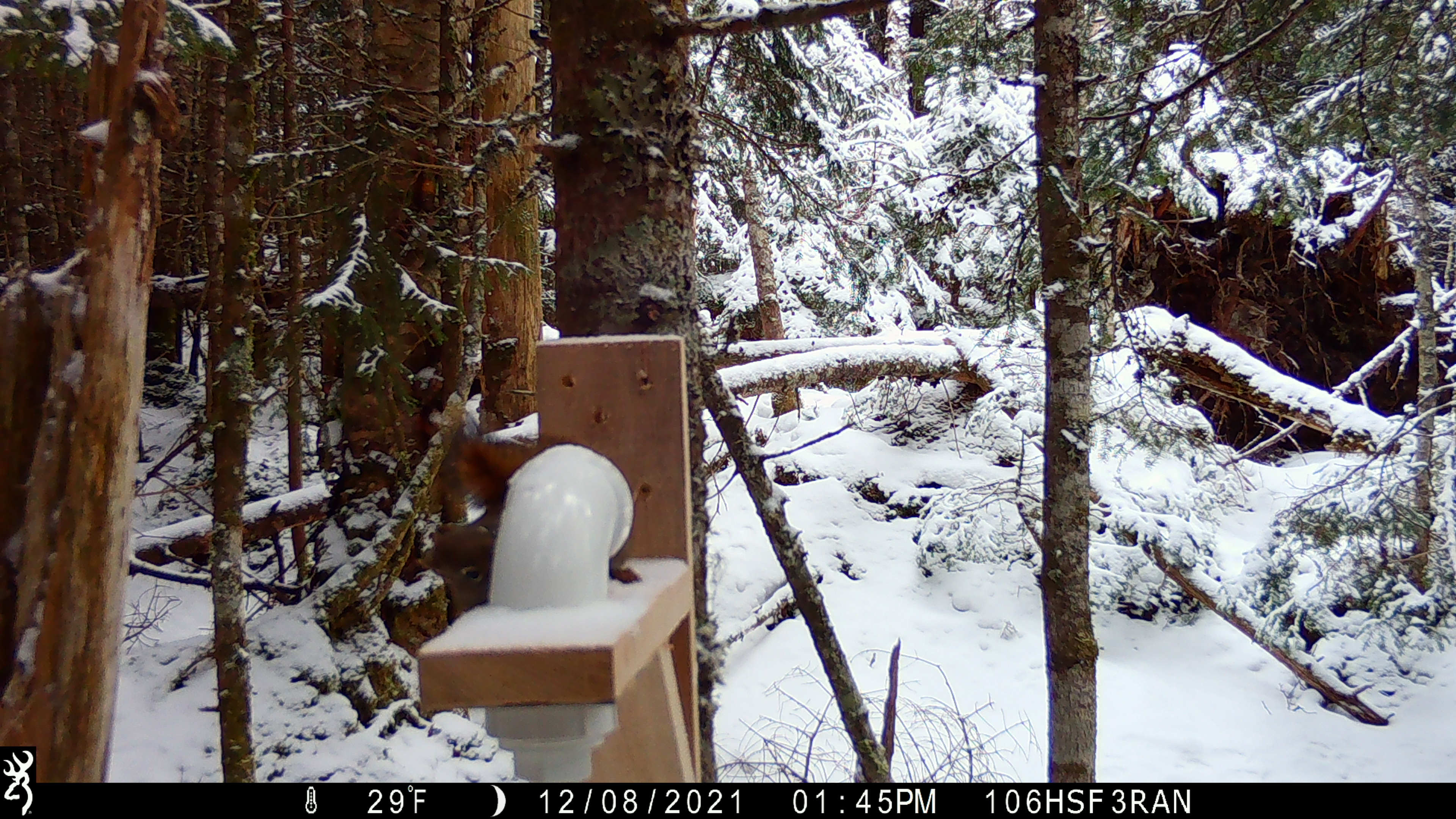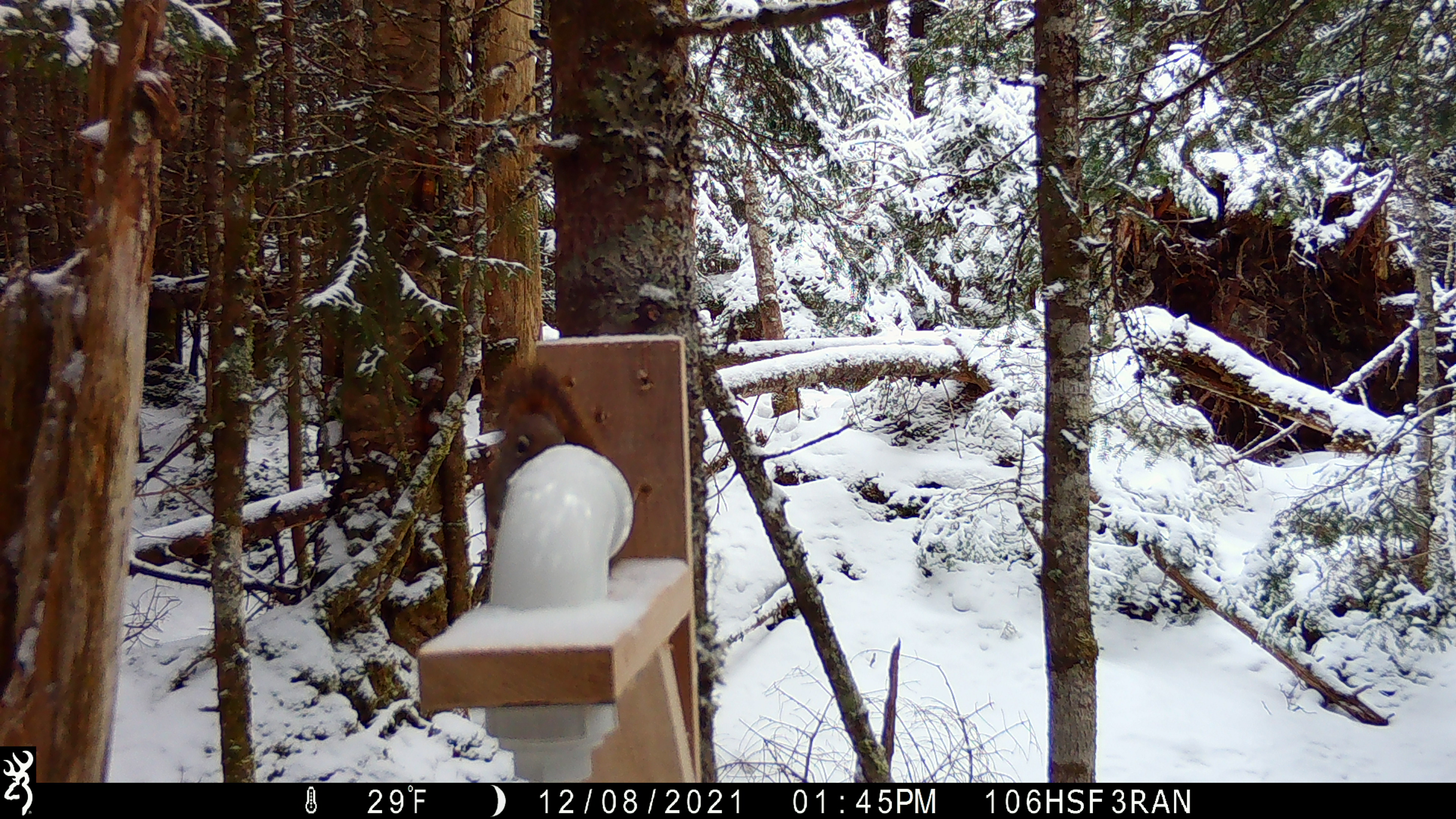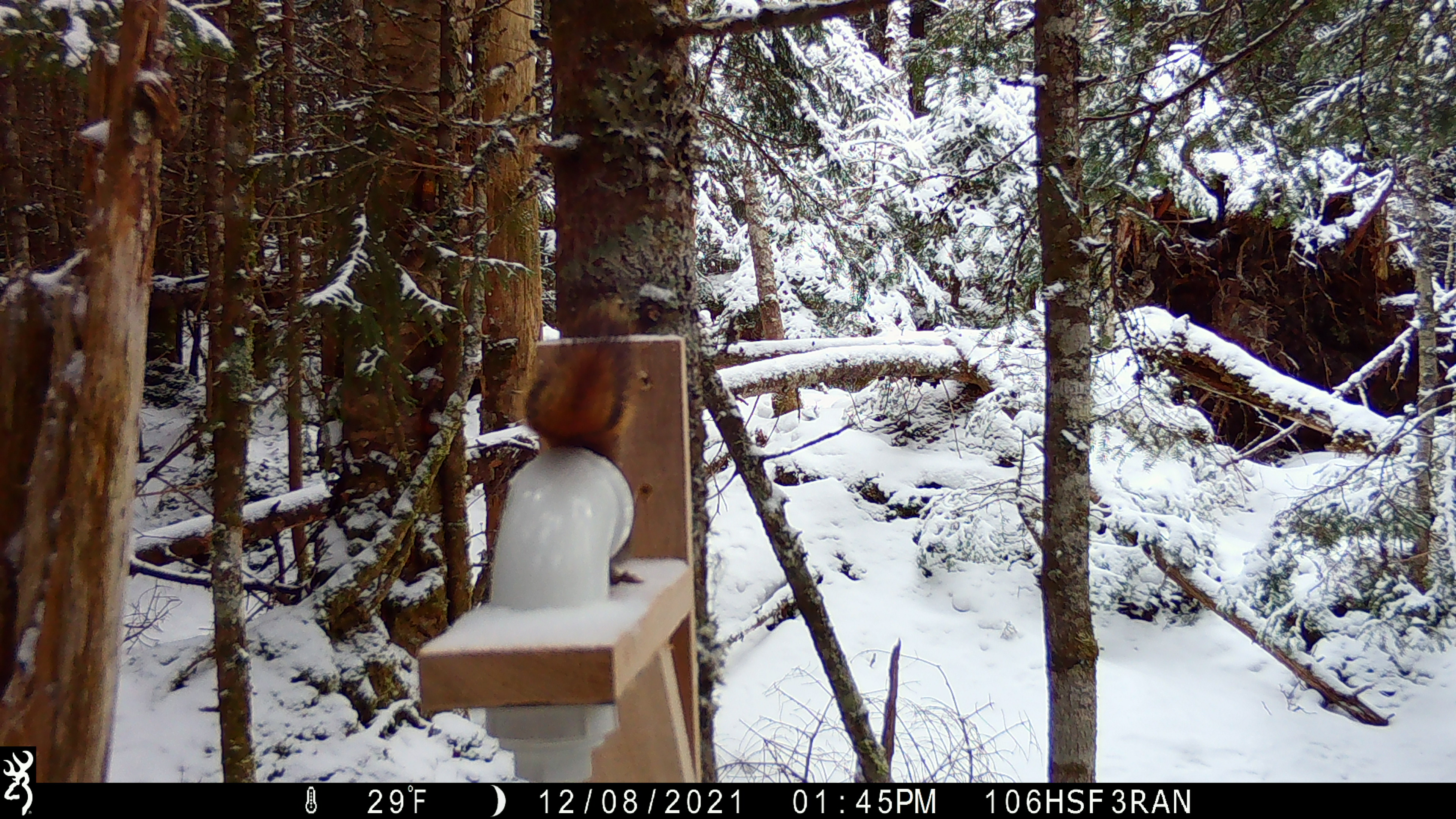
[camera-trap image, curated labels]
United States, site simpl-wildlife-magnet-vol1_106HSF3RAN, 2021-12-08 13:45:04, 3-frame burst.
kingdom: Animalia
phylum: Chordata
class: Mammalia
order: Rodentia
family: Sciuridae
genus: Tamiasciurus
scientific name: Tamiasciurus hudsonicus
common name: red squirrel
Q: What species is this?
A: Red squirrel (Tamiasciurus hudsonicus).